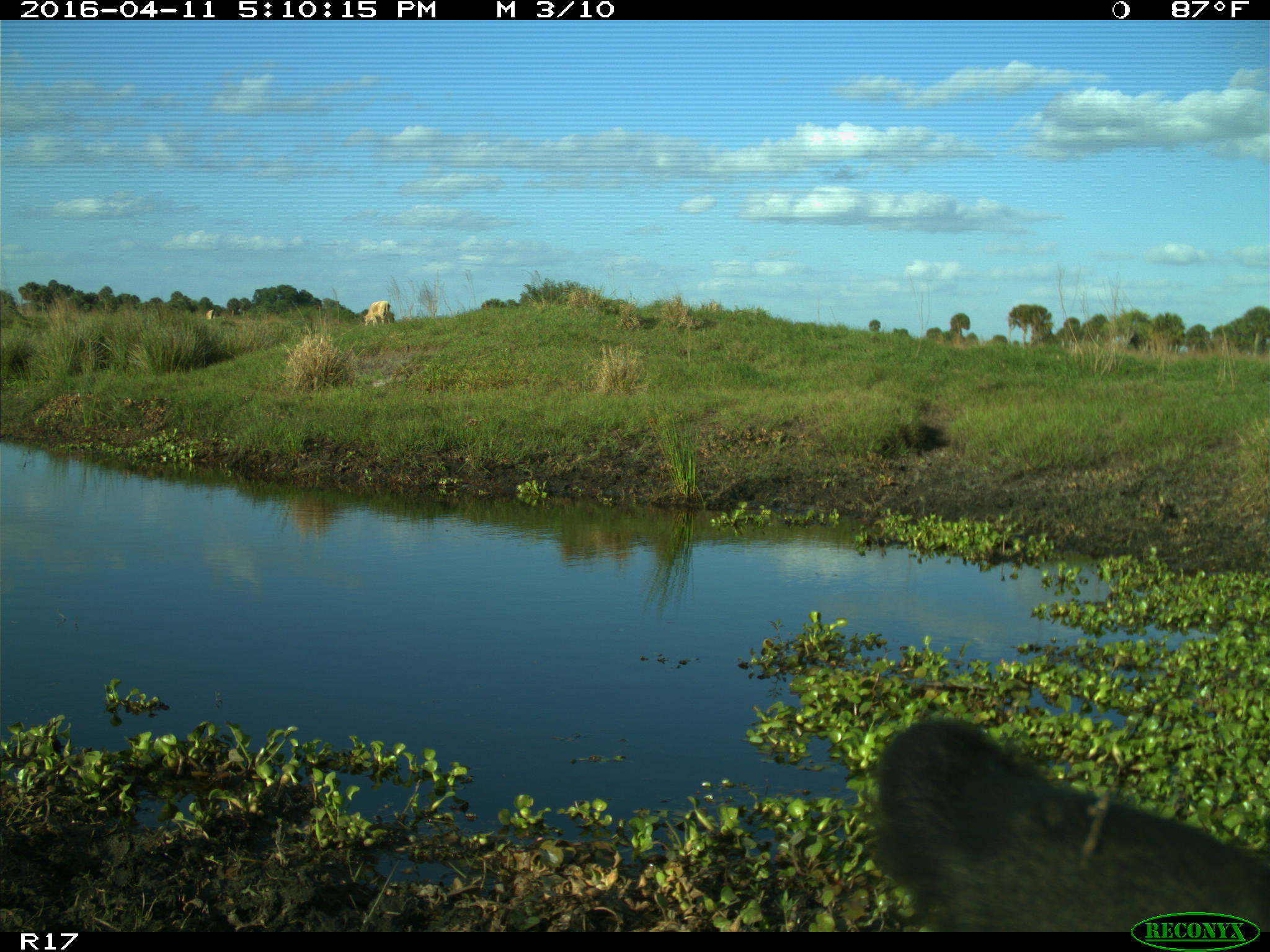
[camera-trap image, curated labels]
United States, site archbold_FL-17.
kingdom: Animalia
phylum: Chordata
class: Mammalia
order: Artiodactyla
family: Bovidae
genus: Bos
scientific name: Bos taurus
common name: domestic cow